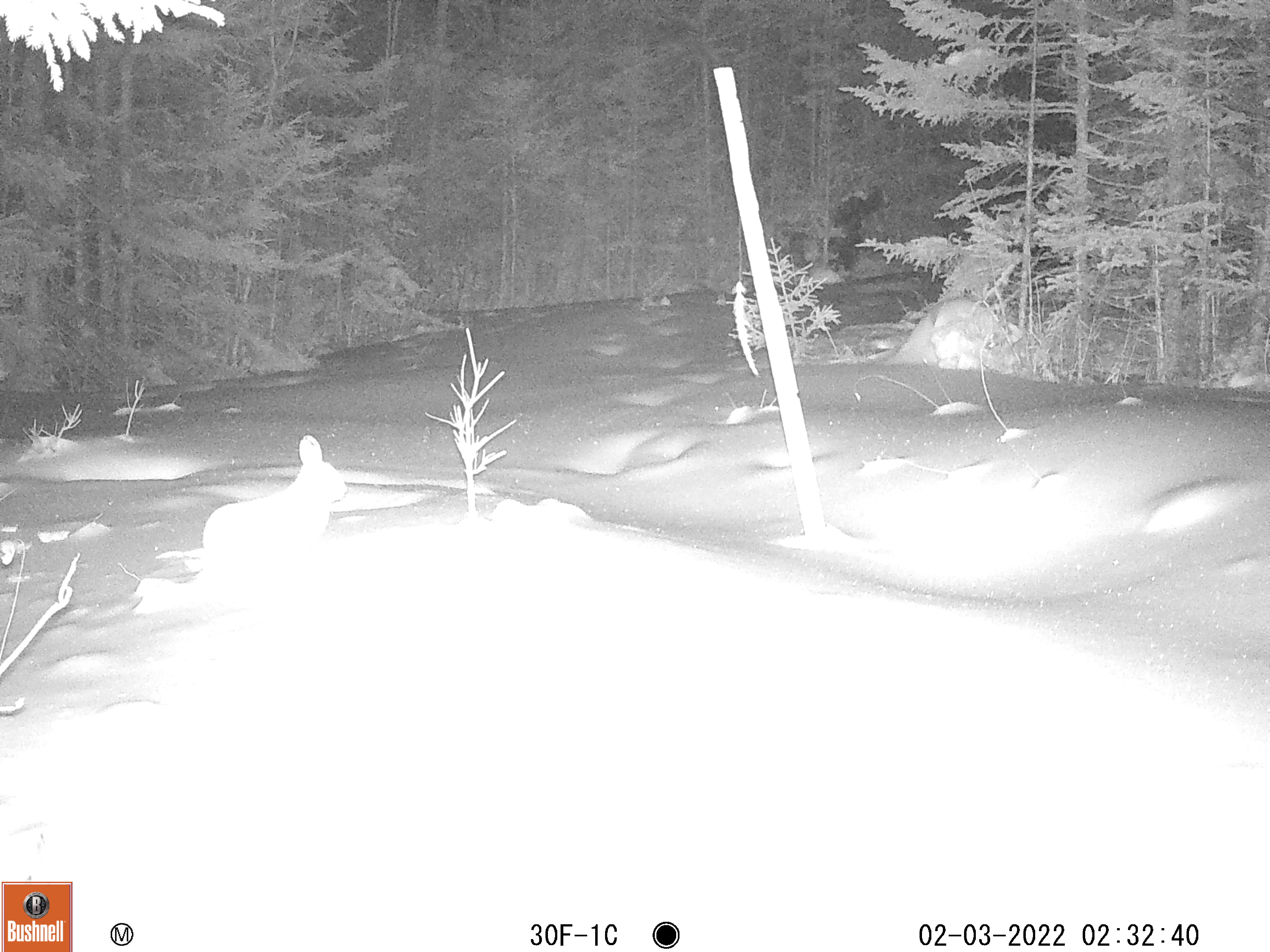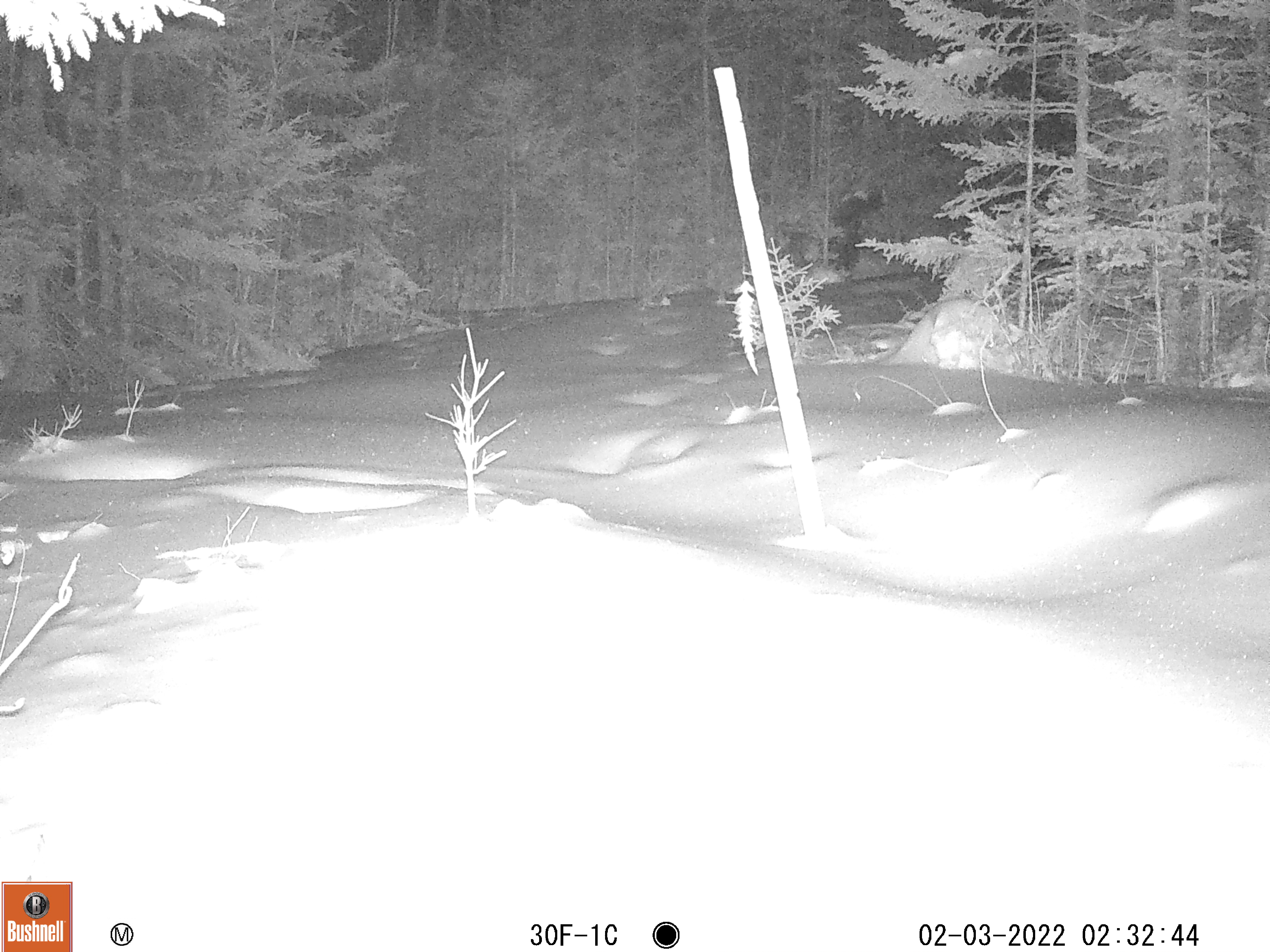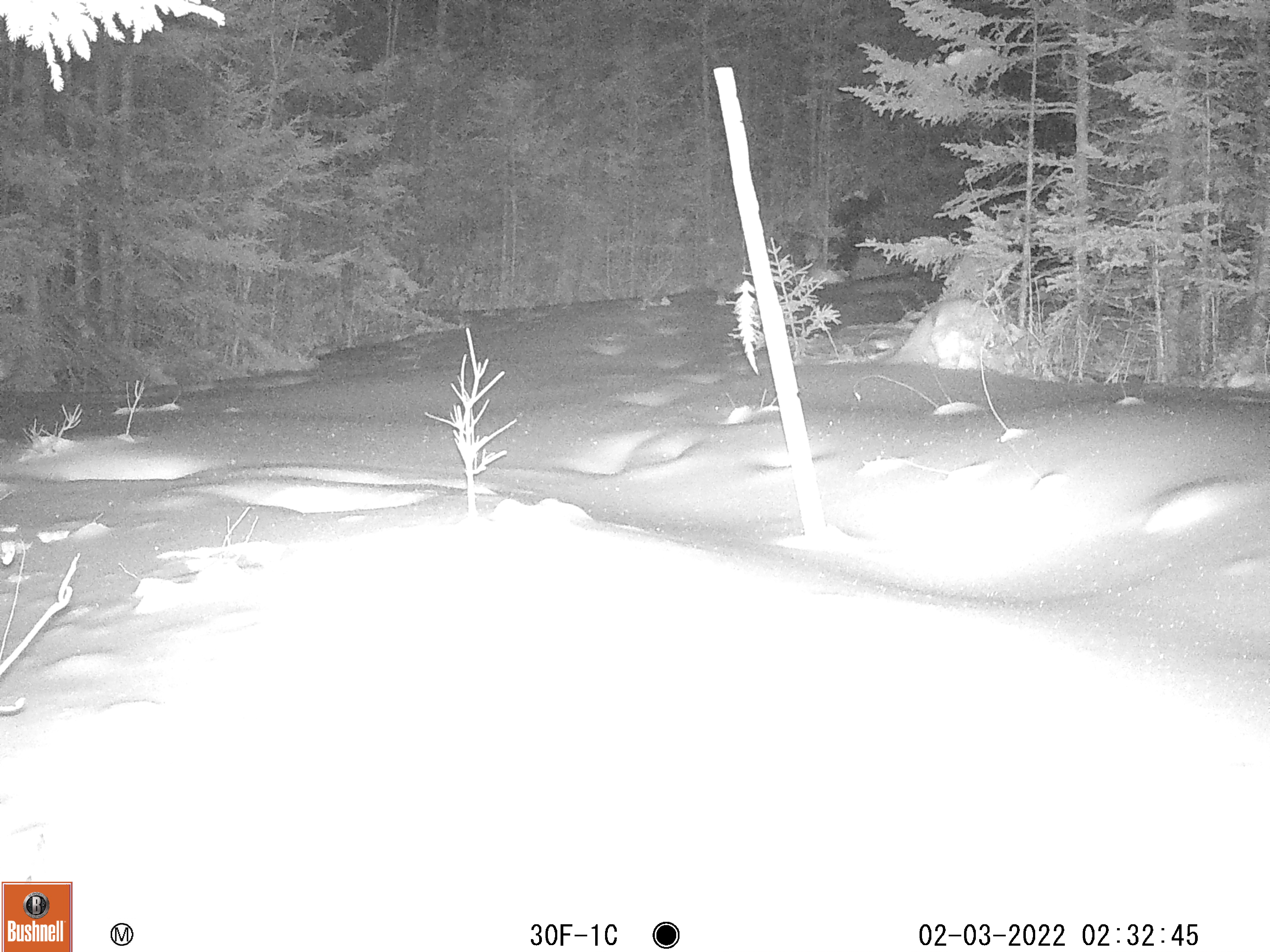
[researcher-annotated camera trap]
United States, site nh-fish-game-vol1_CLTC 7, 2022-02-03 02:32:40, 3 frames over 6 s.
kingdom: Animalia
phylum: Chordata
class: Mammalia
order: Lagomorpha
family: Leporidae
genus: Lepus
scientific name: Lepus americanus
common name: snowshoe hare